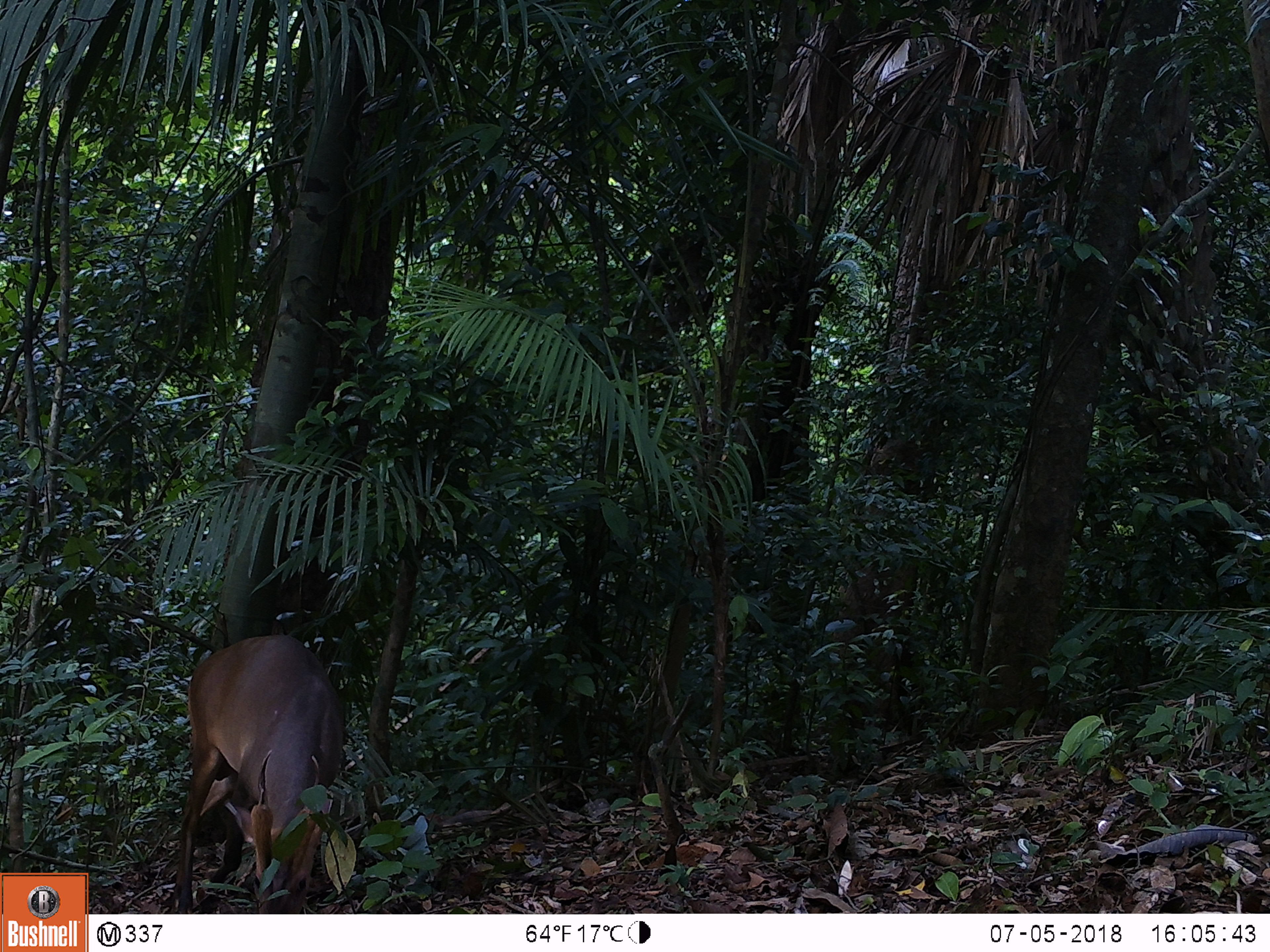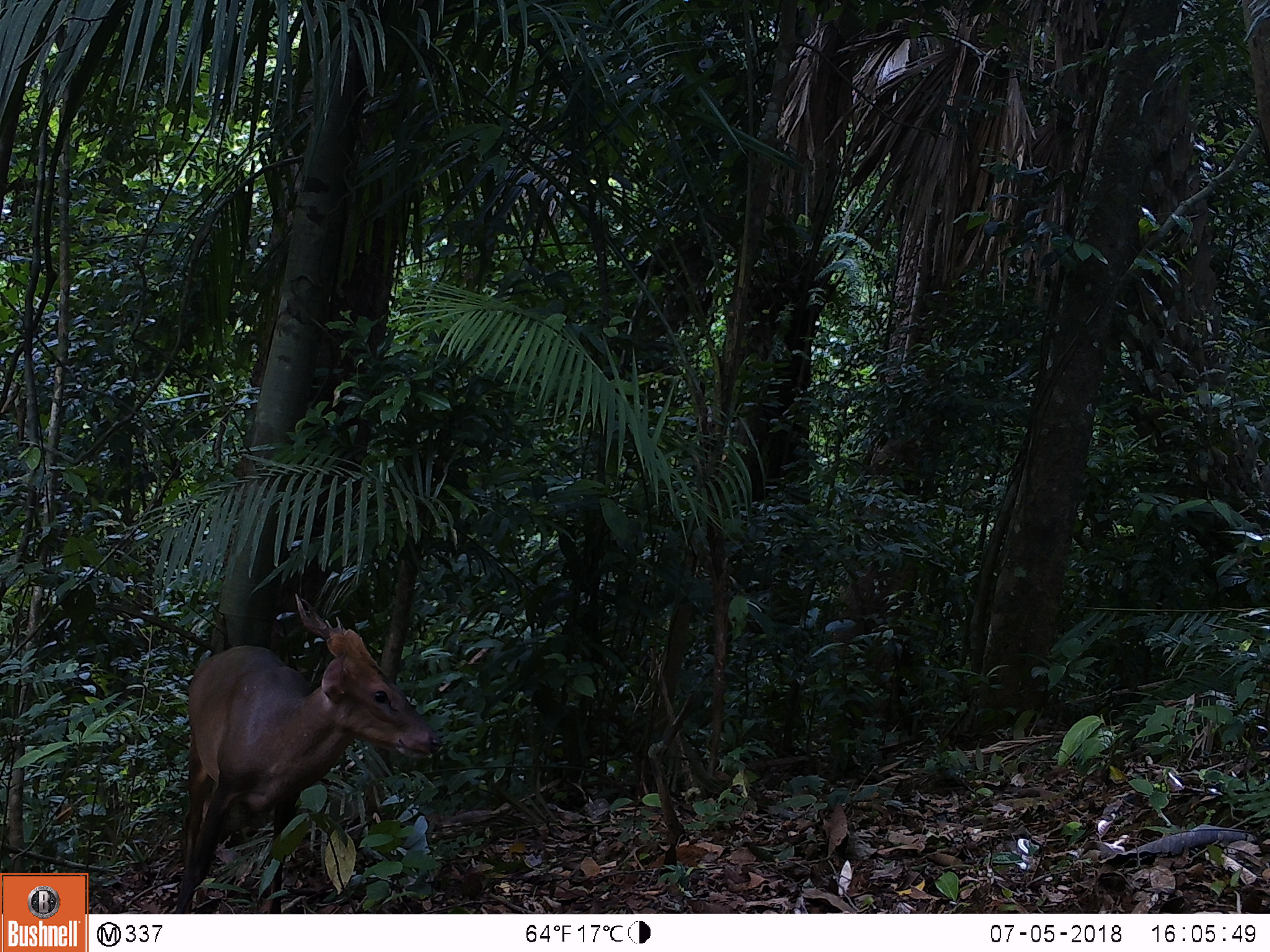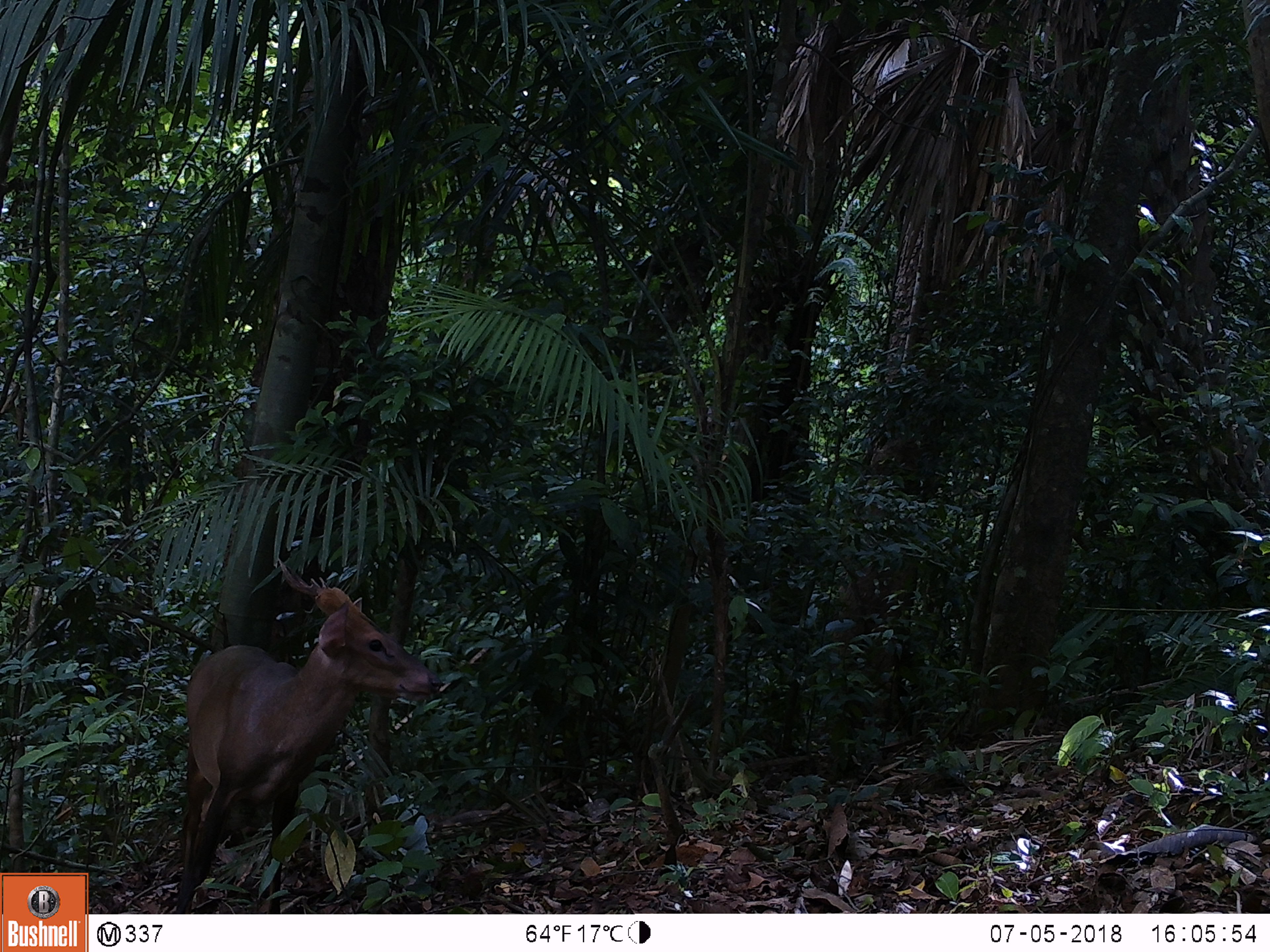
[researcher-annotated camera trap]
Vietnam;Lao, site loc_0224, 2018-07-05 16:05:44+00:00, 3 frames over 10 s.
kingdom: Animalia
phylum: Chordata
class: Mammalia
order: Artiodactyla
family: Cervidae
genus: Muntiacus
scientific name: Muntiacus vuquangensis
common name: large-antlered muntjac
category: large antlered muntjac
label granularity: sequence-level